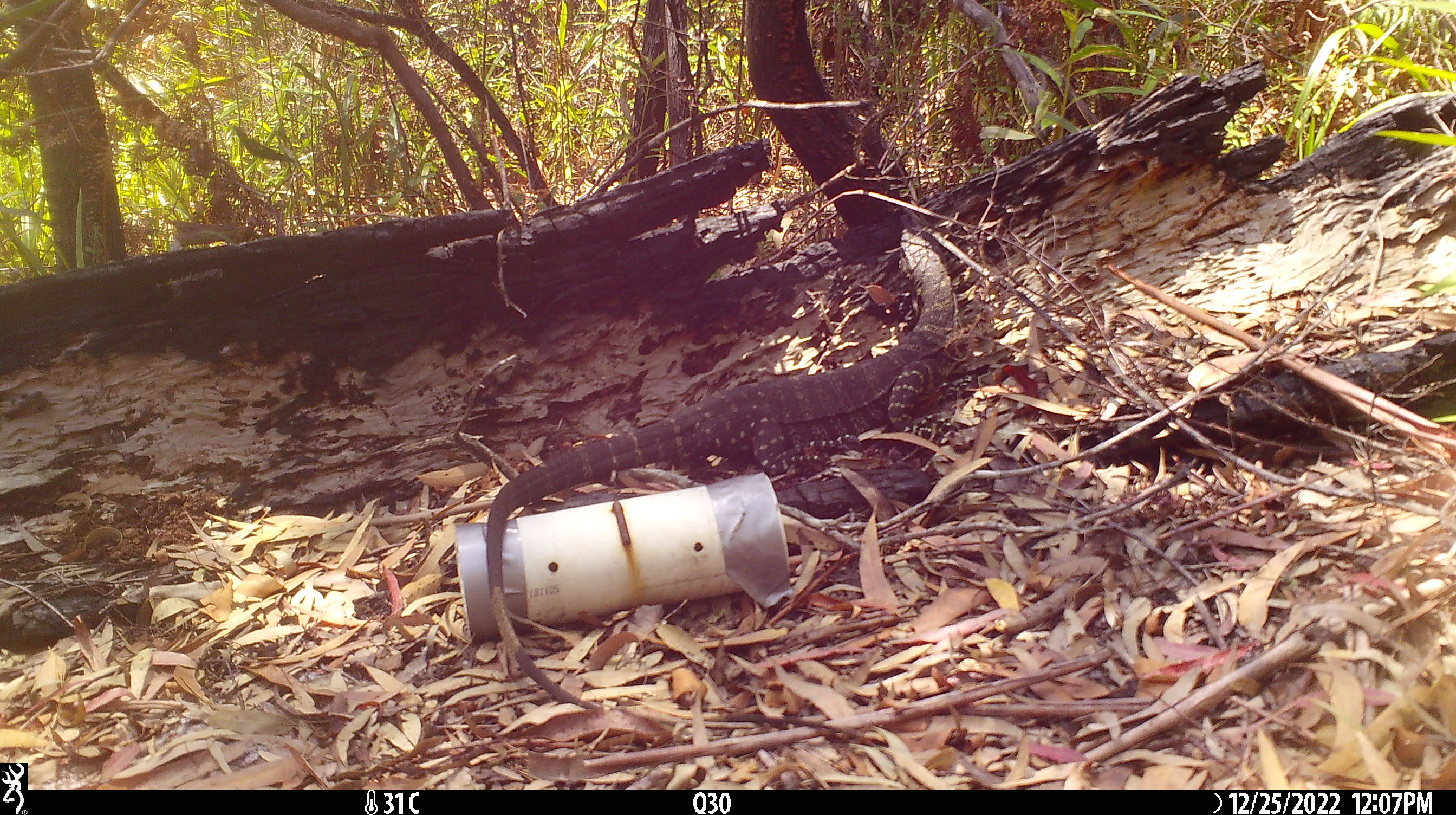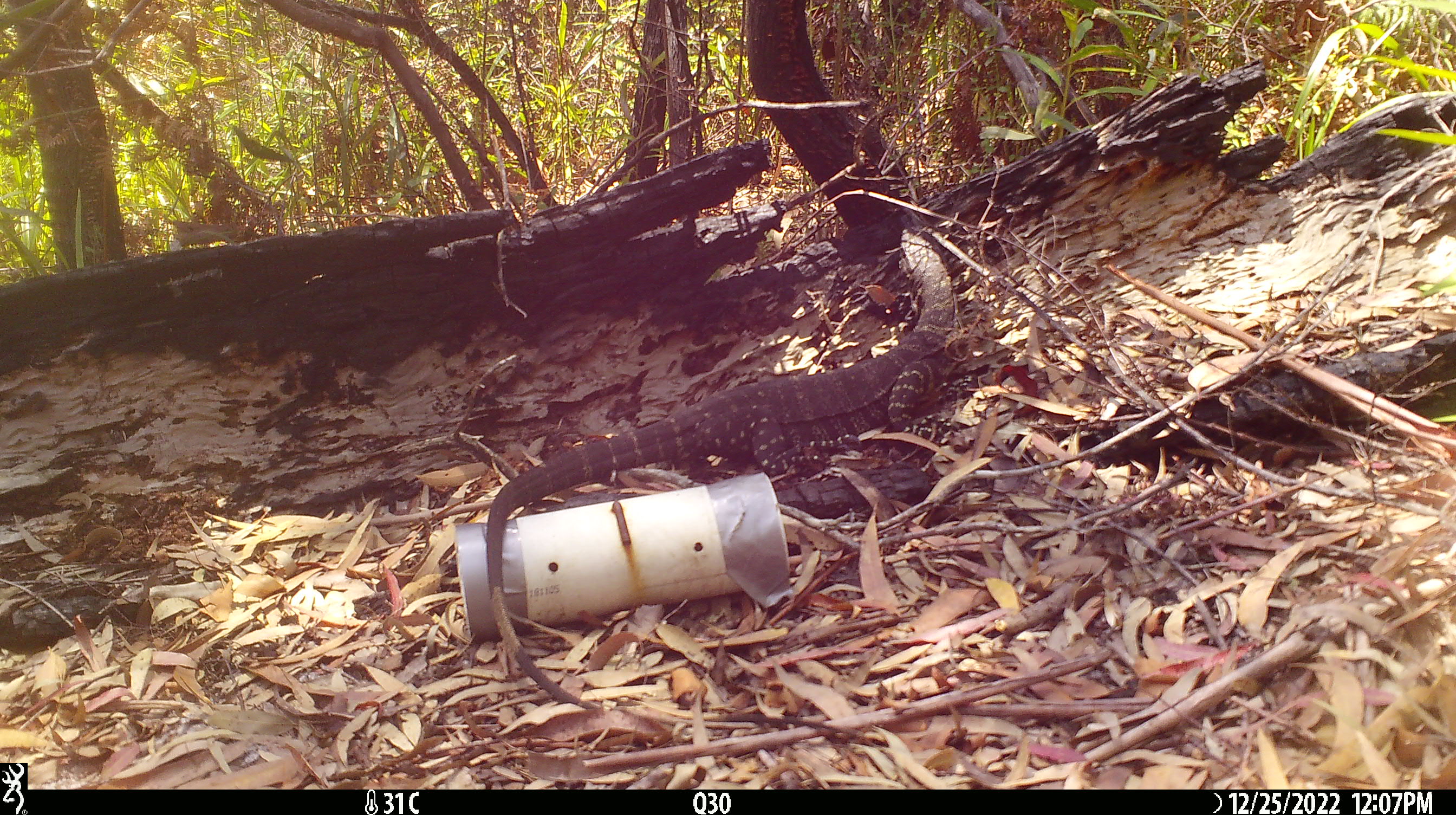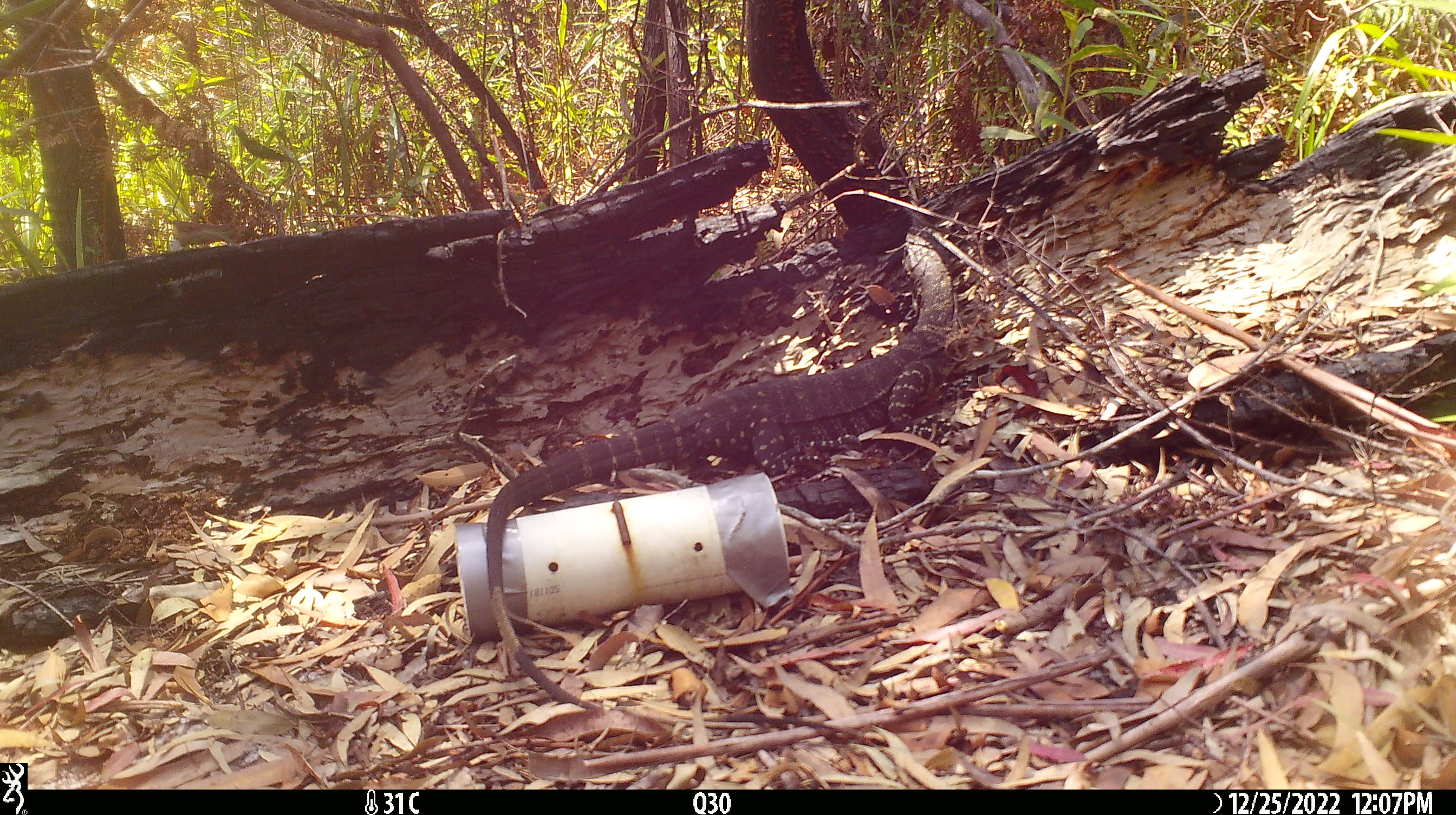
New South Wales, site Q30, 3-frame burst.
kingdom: Animalia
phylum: Chordata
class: Reptilia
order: Squamata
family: Varanidae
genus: Varanus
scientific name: Varanus varius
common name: lace monitor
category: goanna